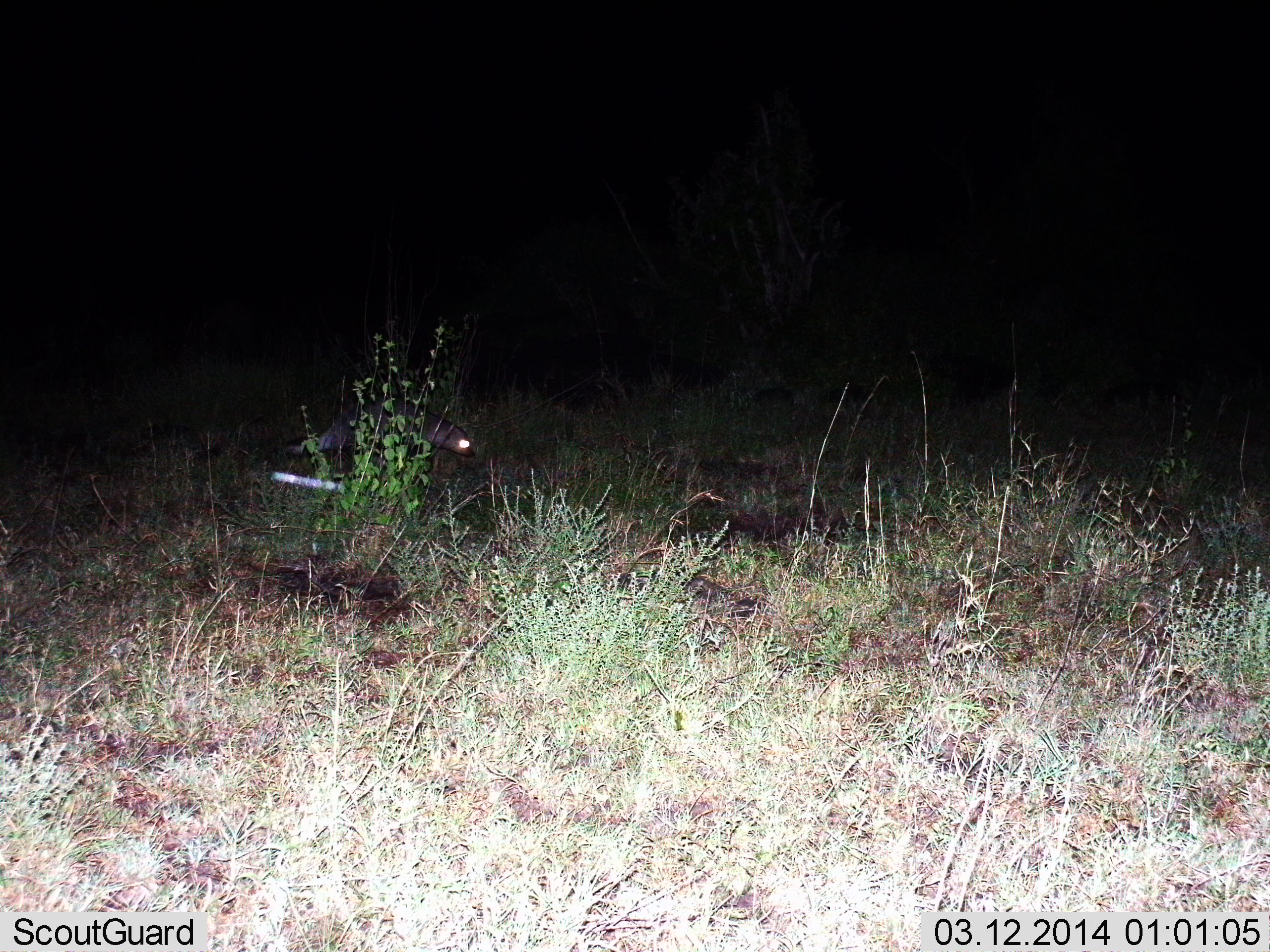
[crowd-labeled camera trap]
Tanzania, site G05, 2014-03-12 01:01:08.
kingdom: Animalia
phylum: Chordata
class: Mammalia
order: Carnivora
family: Herpestidae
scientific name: Herpestidae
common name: mongoose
Mongoose (Herpestidae), count 1. Behavior (volunteer vote fractions): standing 0%, resting 0%, moving 80%, interacting 0%. Young present (vote fraction): 0%. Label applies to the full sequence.